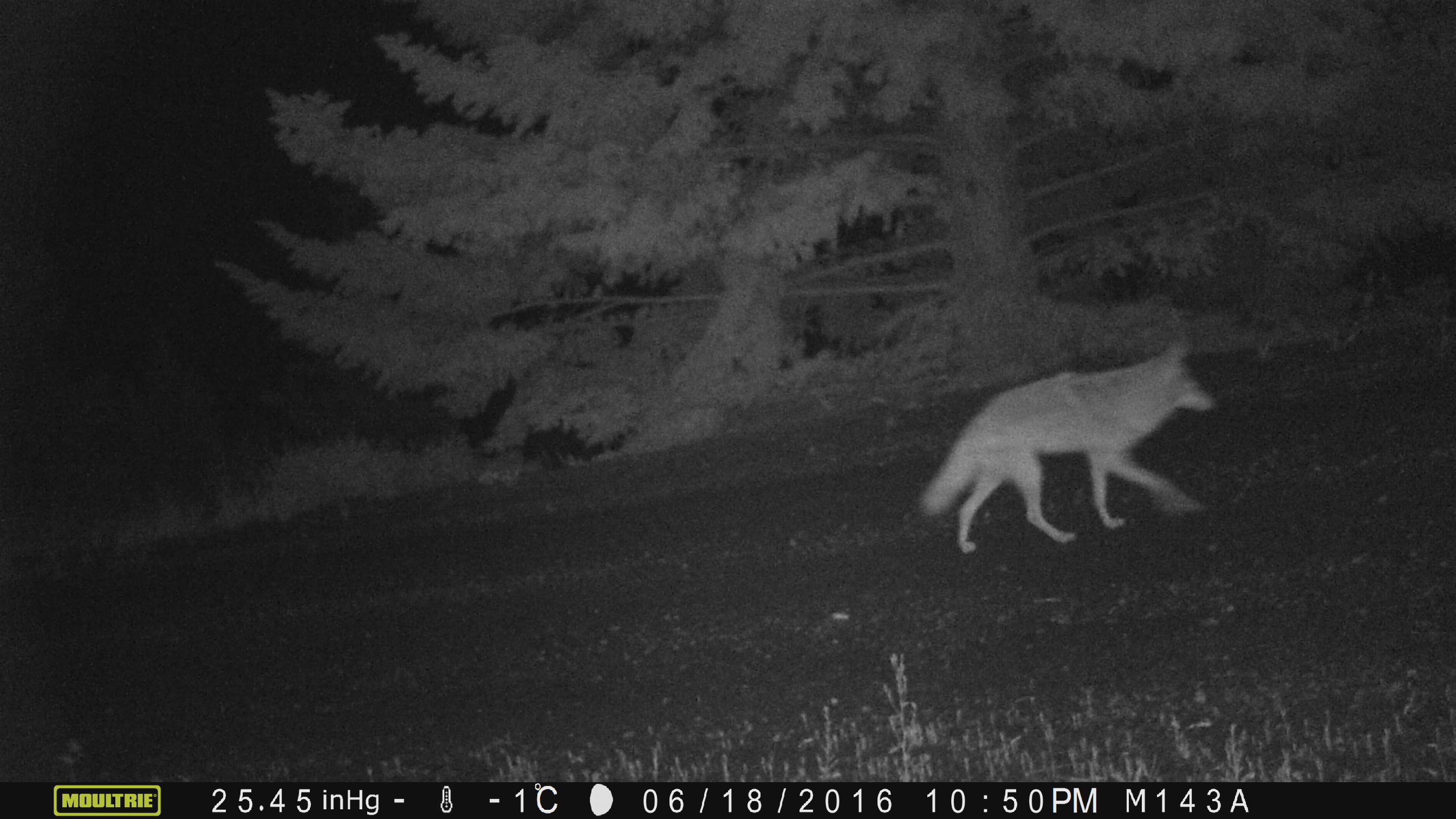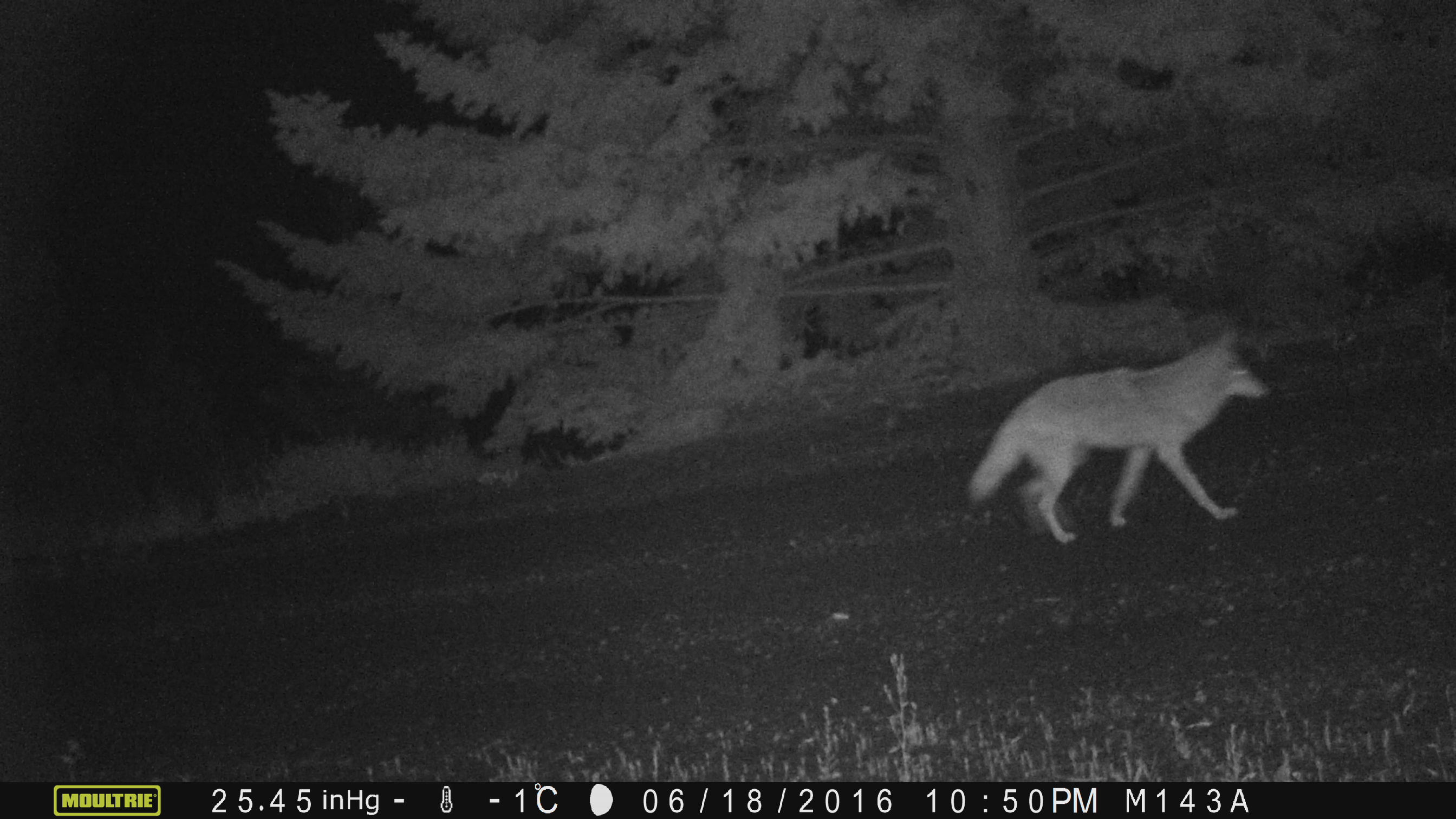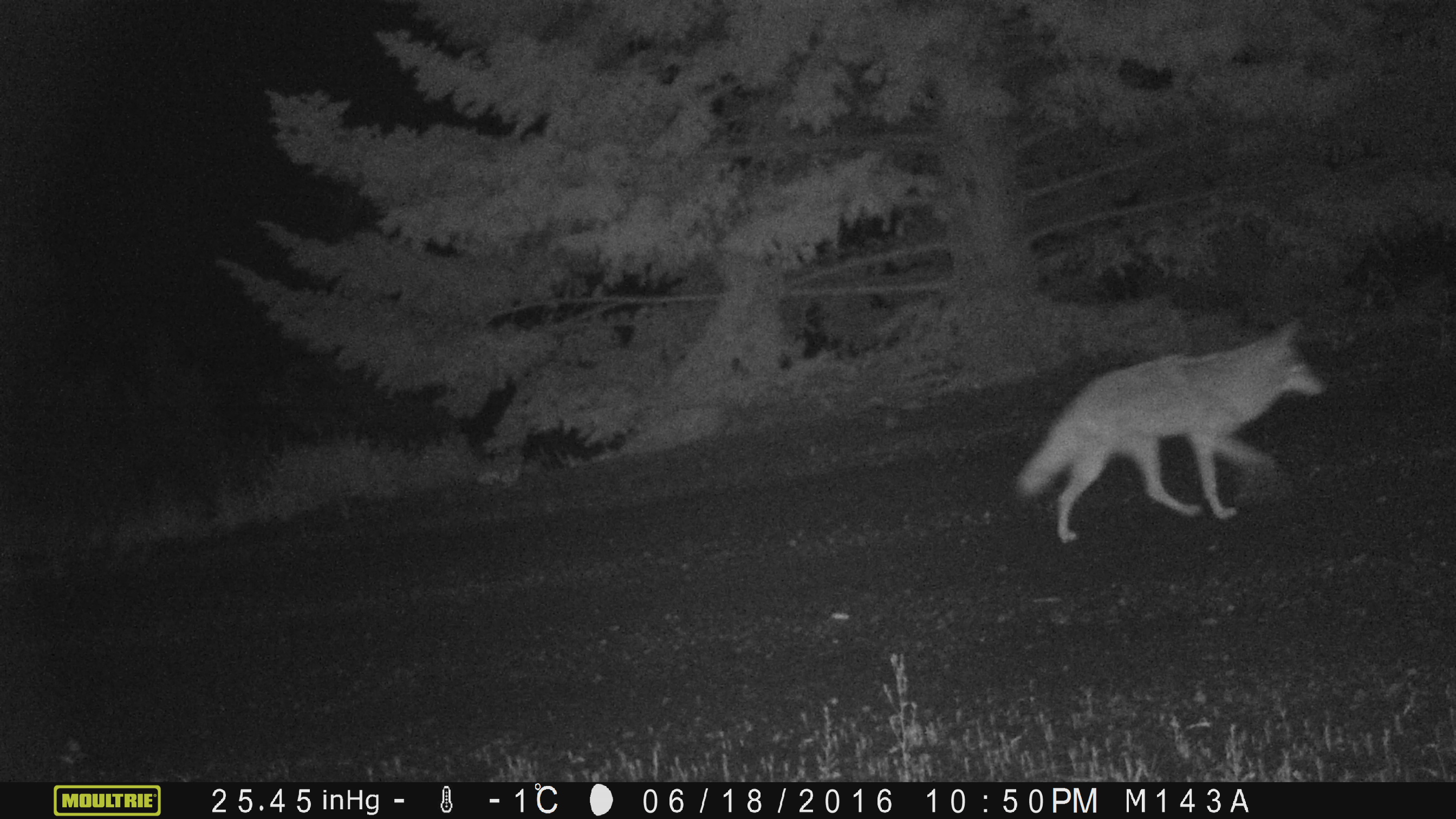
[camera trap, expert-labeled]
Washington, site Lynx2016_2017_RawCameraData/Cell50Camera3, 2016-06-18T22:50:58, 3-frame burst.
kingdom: Animalia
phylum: Chordata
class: Mammalia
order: Carnivora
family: Canidae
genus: Canis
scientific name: Canis latrans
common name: coyote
Canis latrans (coyote). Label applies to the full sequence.